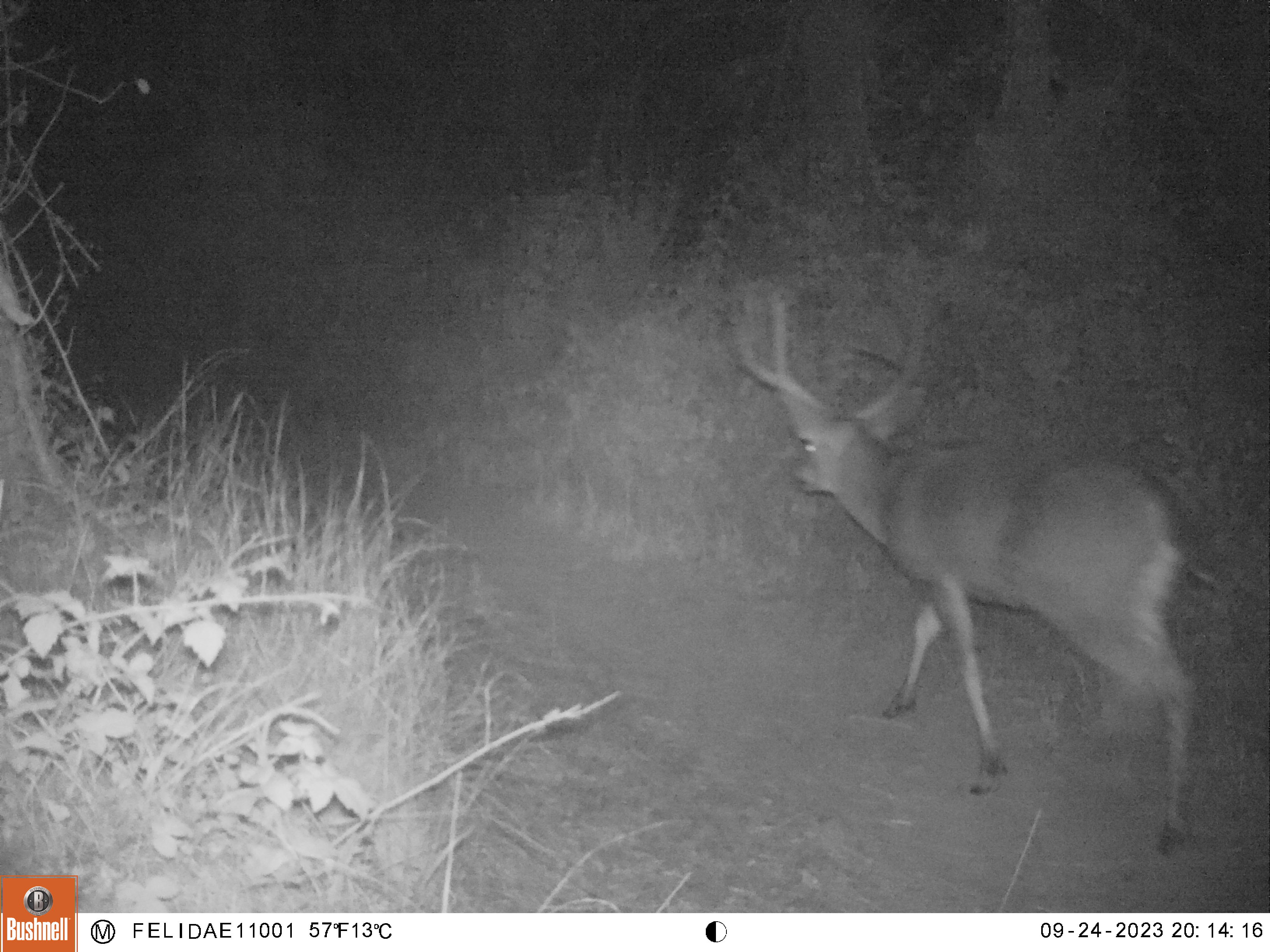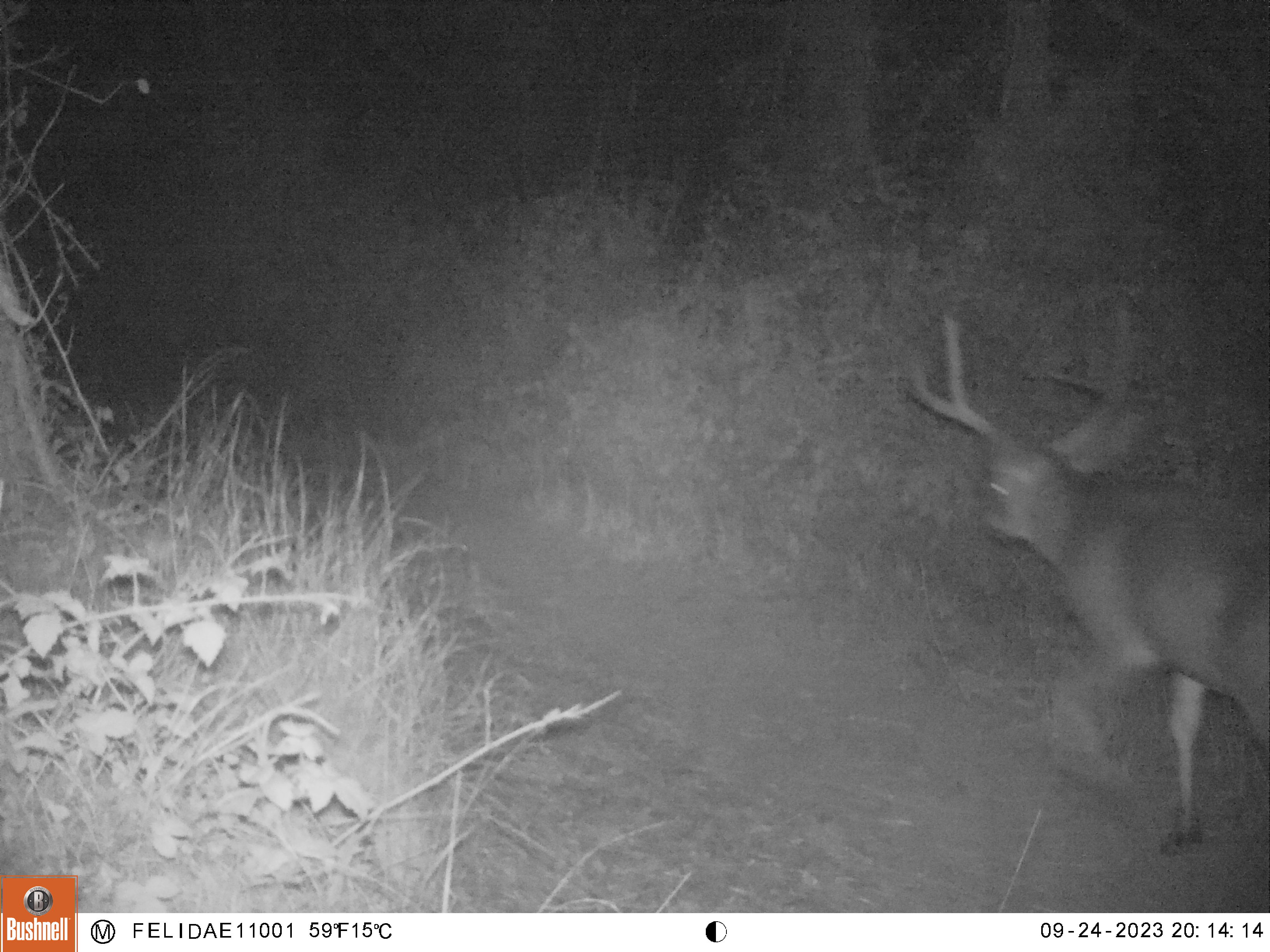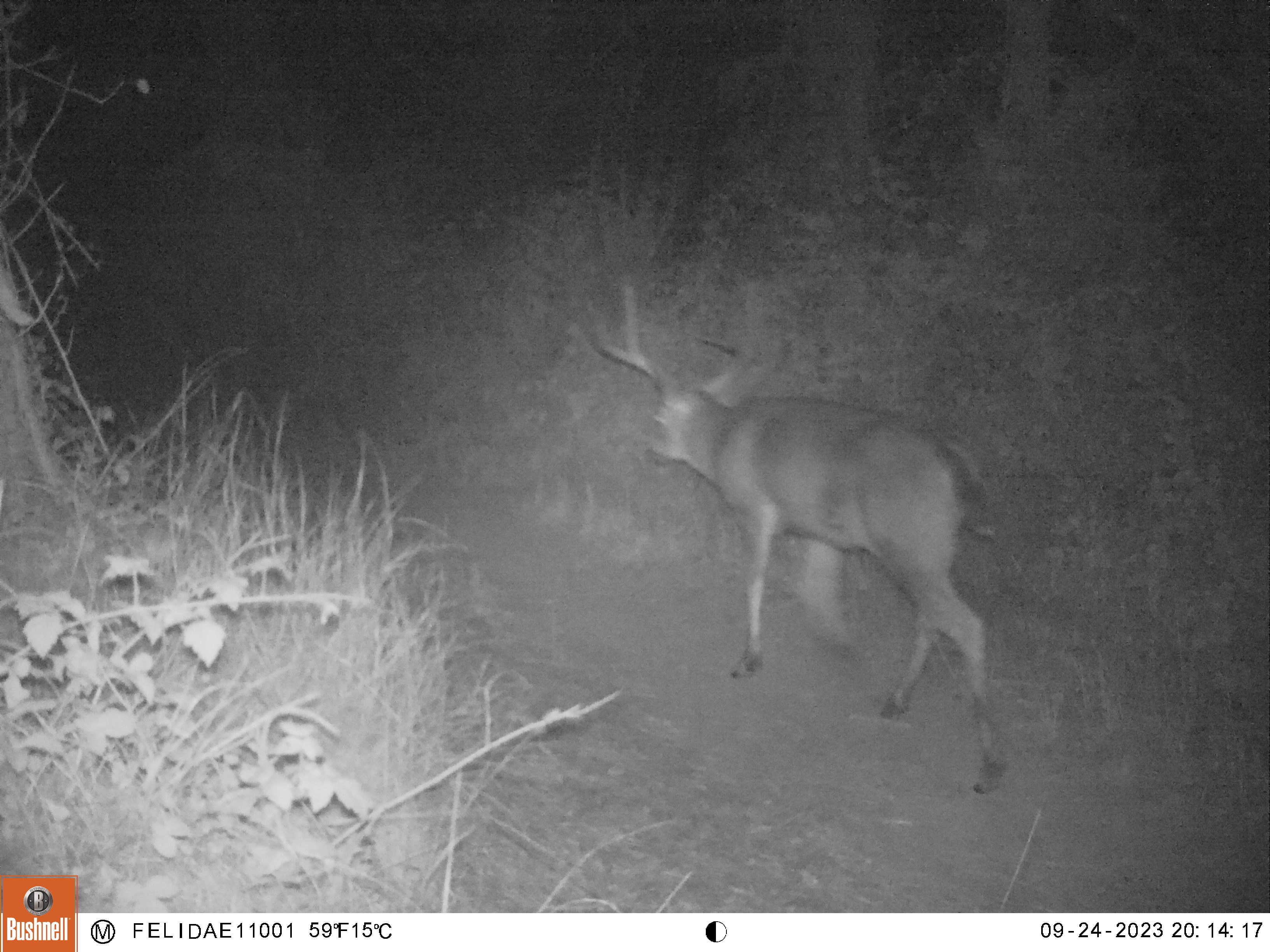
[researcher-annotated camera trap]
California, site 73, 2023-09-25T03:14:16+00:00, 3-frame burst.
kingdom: Animalia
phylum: Chordata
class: Mammalia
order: Artiodactyla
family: Cervidae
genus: Odocoileus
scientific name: Odocoileus hemionus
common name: mule deer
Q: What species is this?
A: Mule deer (Odocoileus hemionus).